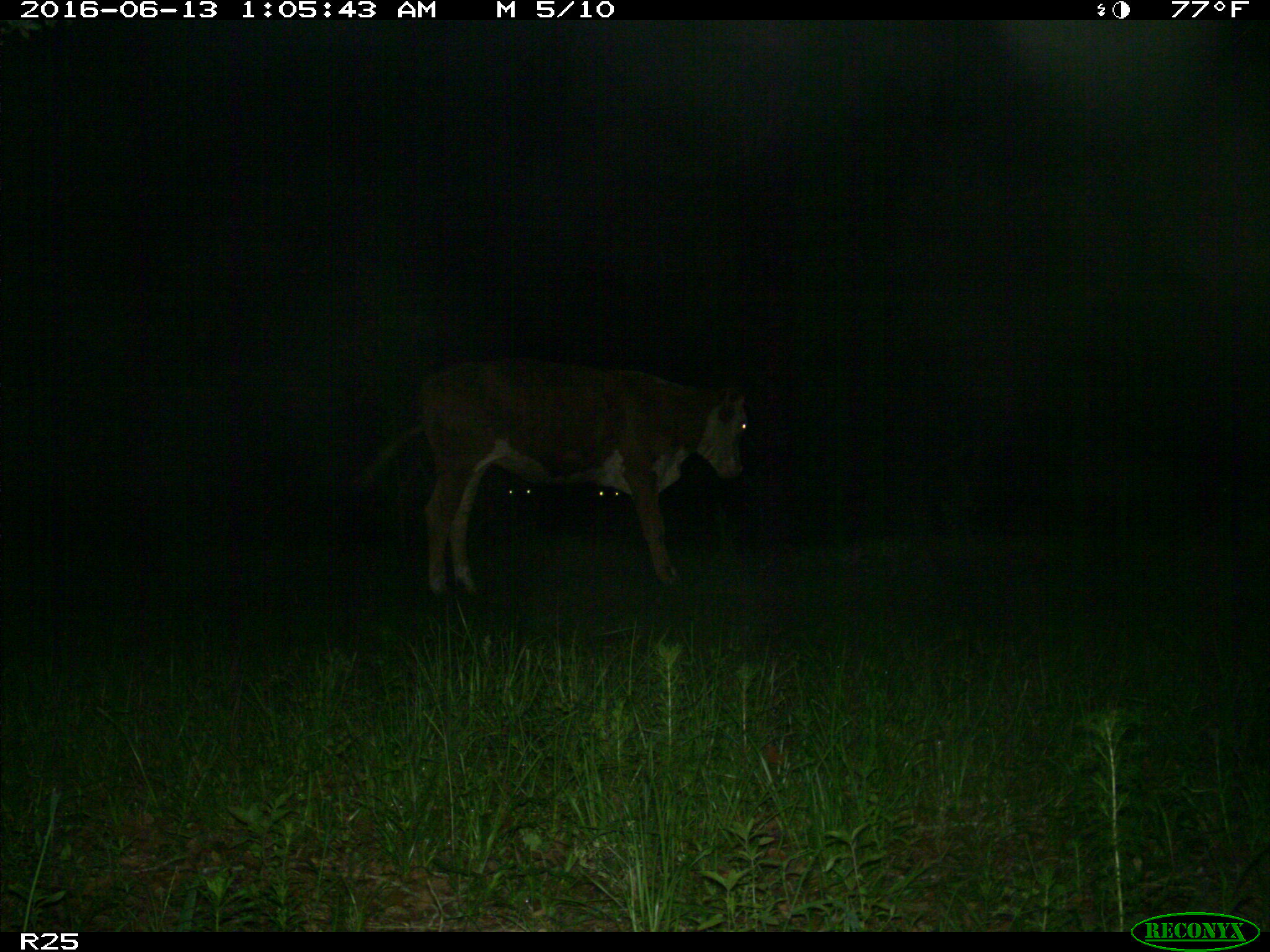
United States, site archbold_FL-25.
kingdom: Animalia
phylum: Chordata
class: Mammalia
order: Artiodactyla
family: Bovidae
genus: Bos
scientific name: Bos taurus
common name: domestic cow